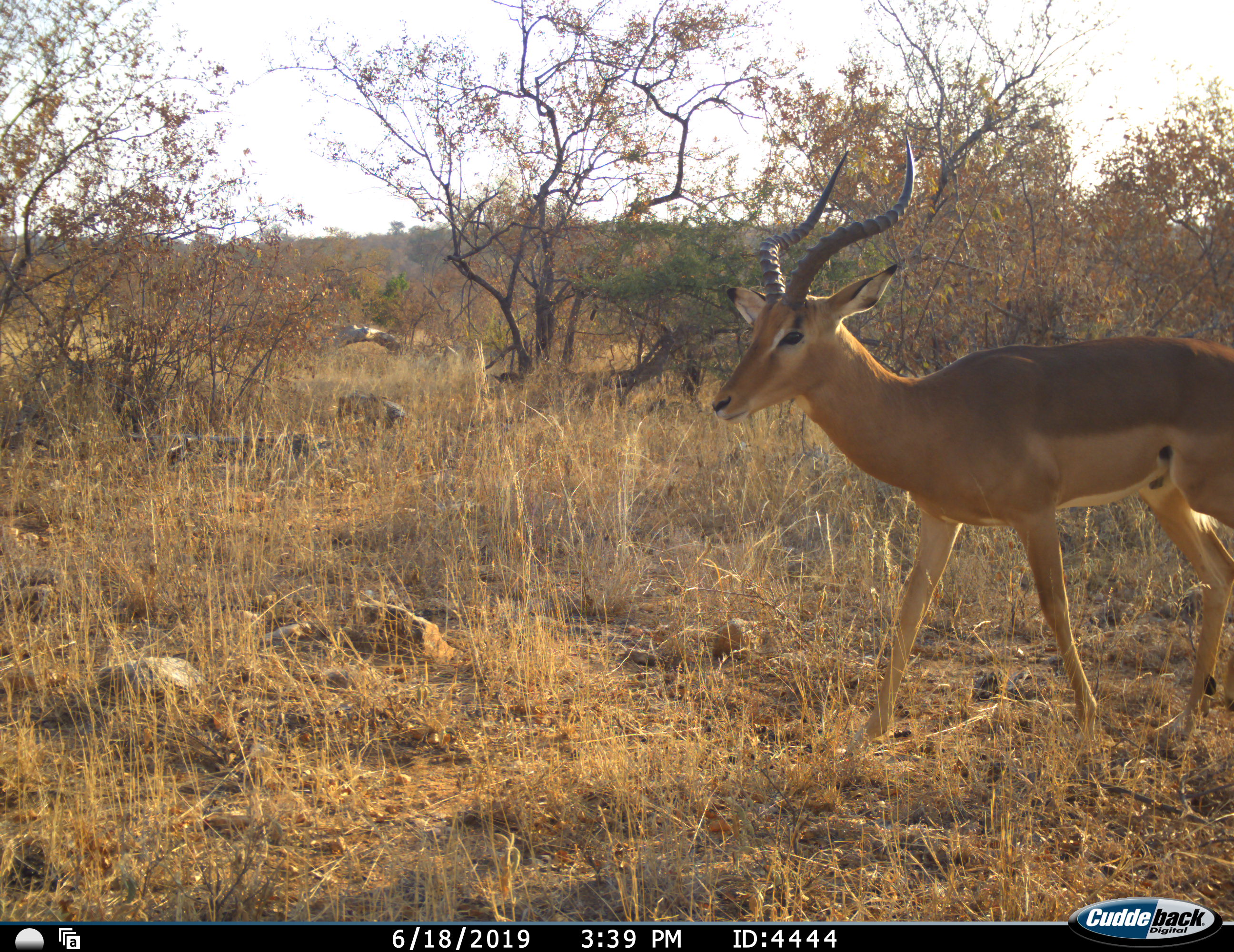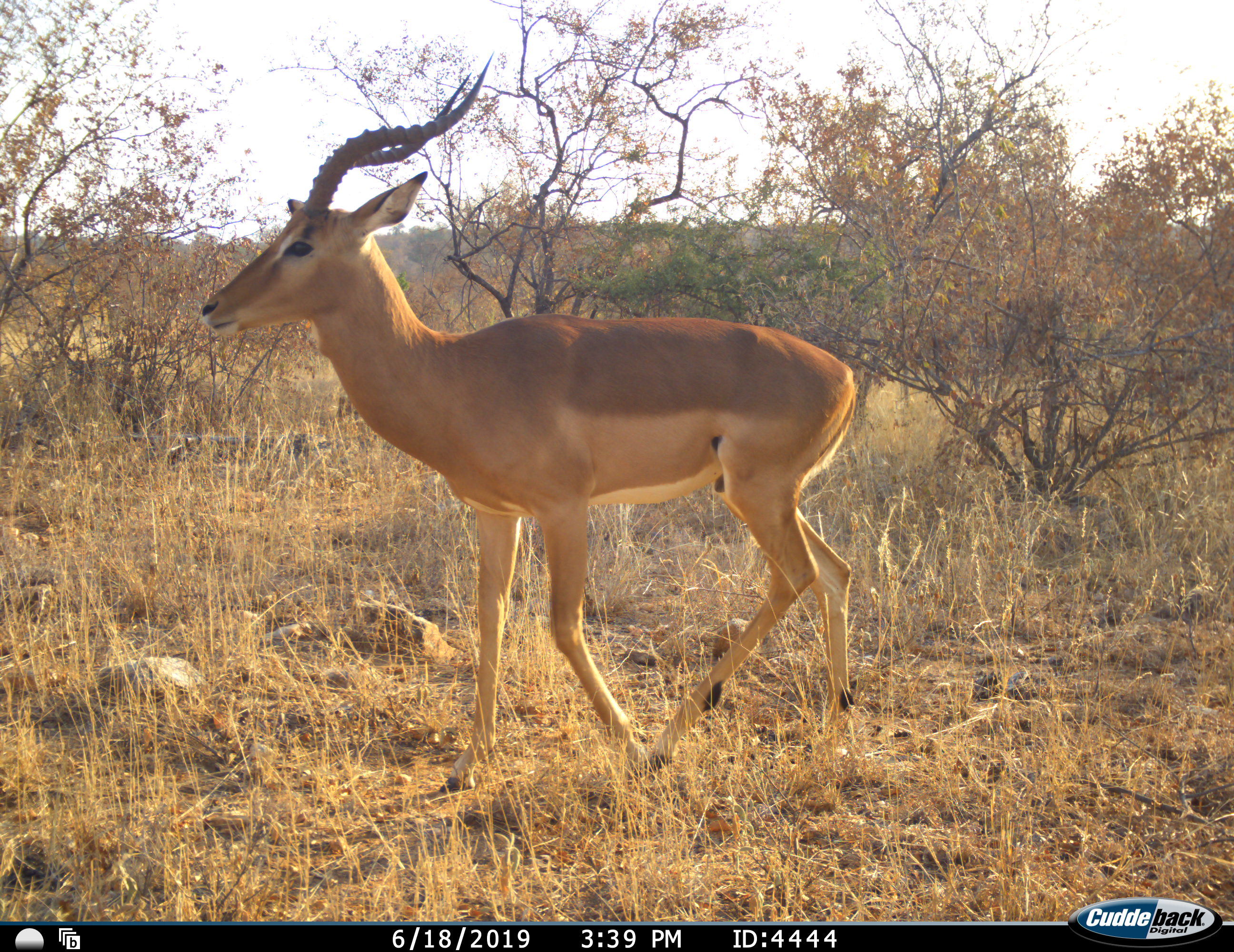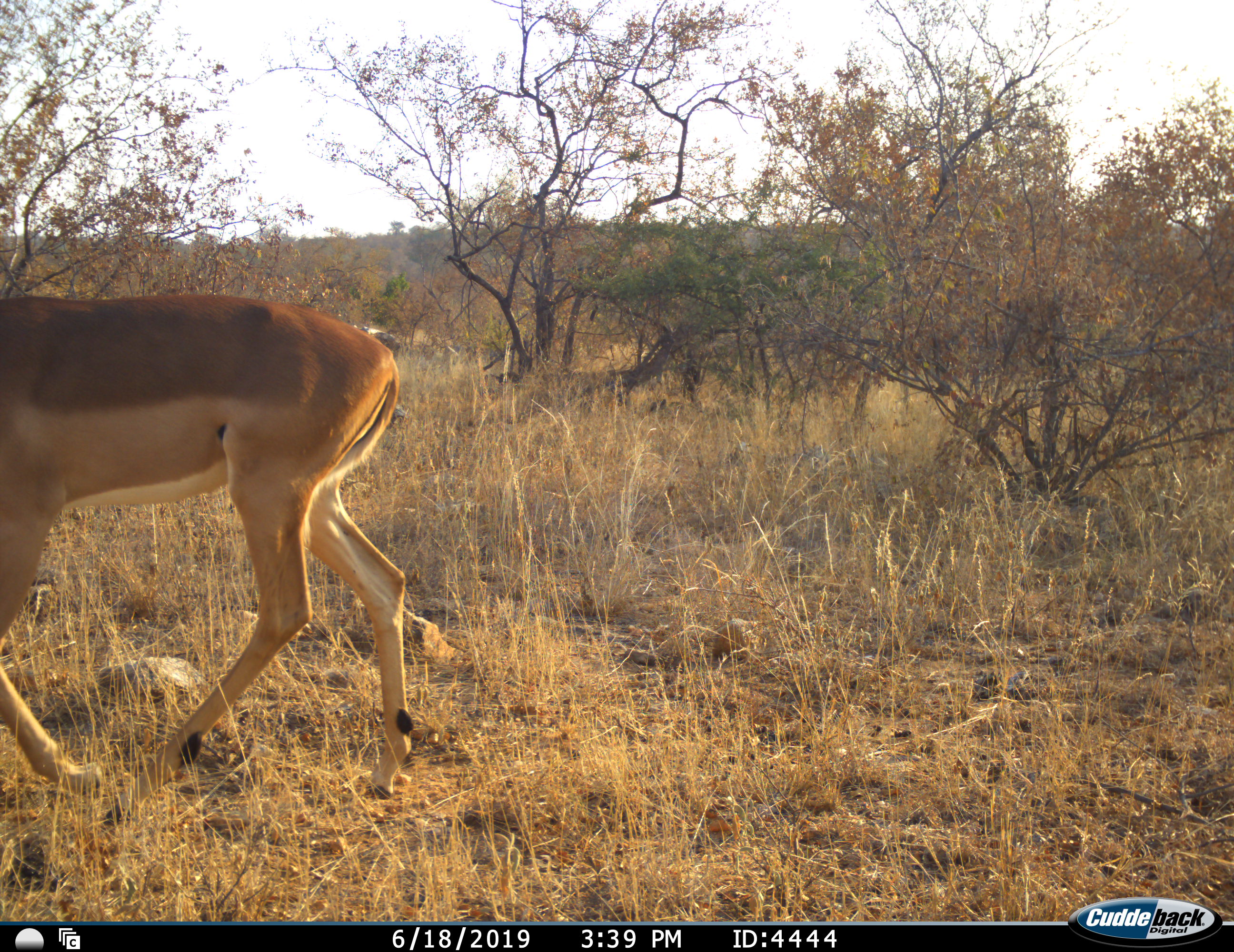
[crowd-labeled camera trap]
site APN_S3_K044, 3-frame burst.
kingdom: Animalia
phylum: Chordata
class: Mammalia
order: Artiodactyla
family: Bovidae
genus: Aepyceros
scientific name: Aepyceros melampus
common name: impala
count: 1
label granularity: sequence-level